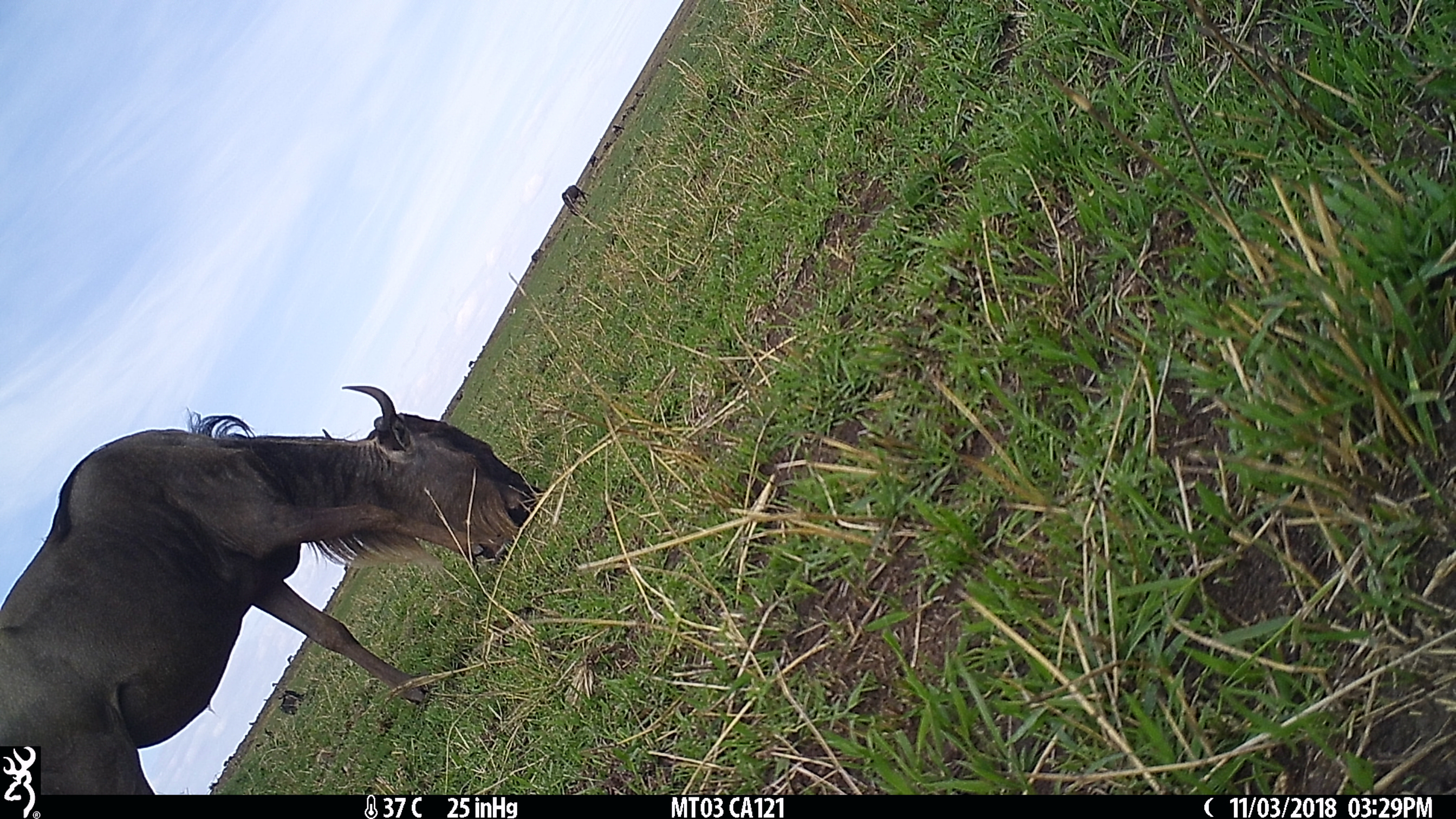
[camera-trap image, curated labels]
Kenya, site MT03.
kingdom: Animalia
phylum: Chordata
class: Mammalia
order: Artiodactyla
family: Bovidae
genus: Connochaetes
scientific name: Connochaetes taurinus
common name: blue wildebeest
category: wildebeest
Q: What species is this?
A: Wildebeest (blue wildebeest) (Connochaetes taurinus).